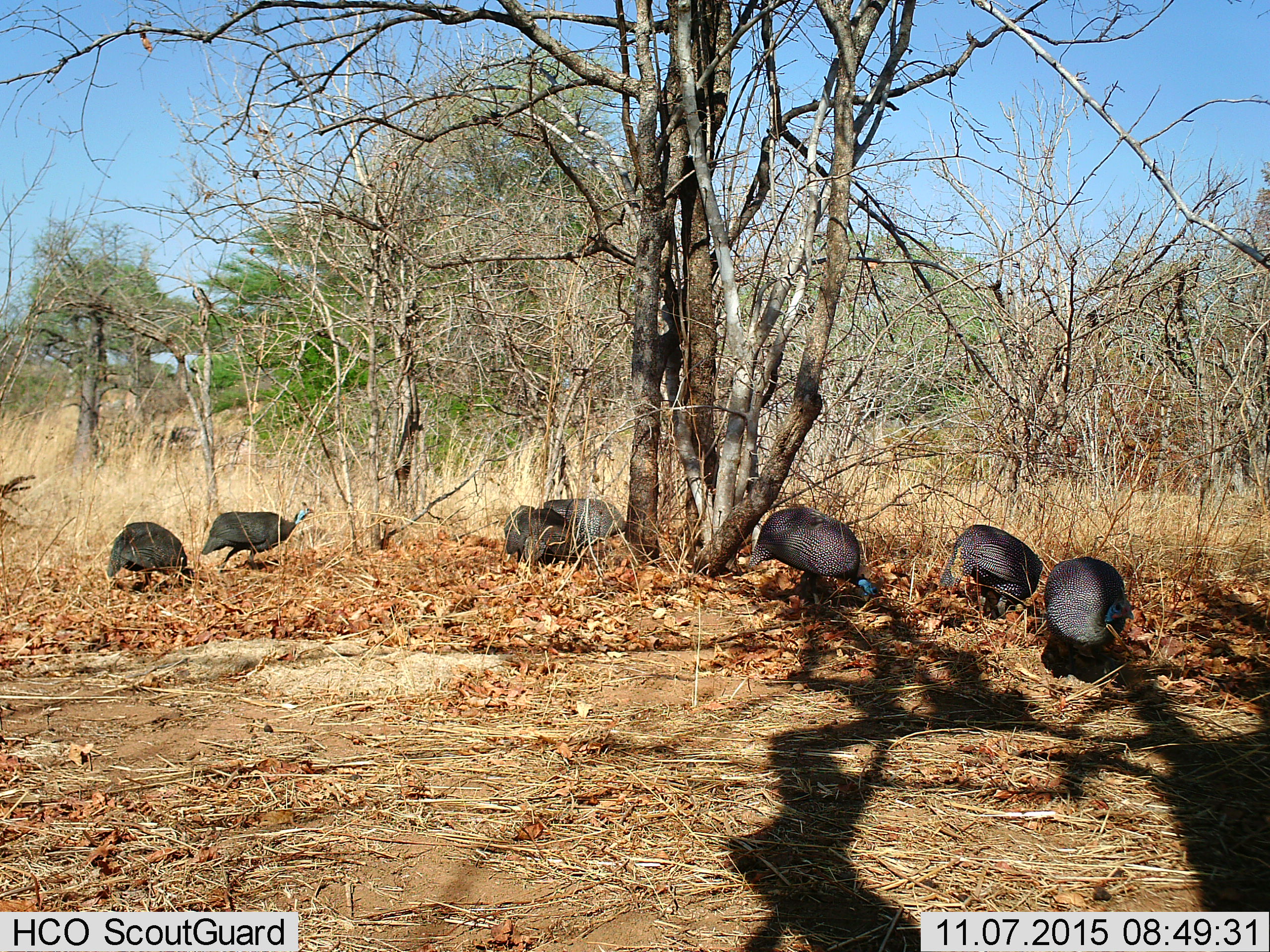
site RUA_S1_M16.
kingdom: Animalia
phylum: Chordata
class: Aves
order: Galliformes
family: Numididae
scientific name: Numididae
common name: guineafowl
Guineafowl (Numididae), count 7. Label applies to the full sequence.